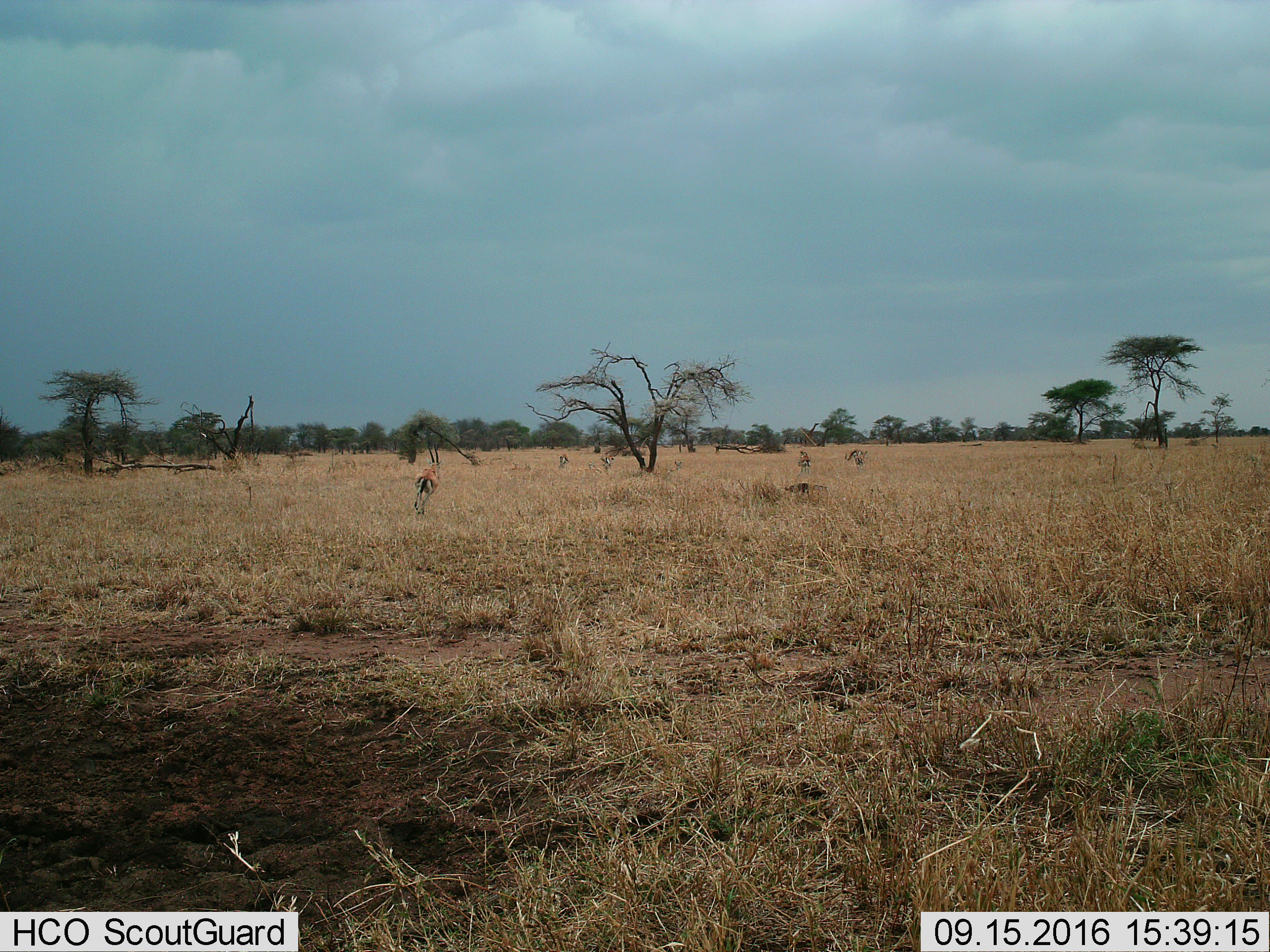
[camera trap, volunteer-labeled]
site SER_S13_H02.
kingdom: Animalia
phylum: Chordata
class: Mammalia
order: Artiodactyla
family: Bovidae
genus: Eudorcas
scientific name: Eudorcas thomsonii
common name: thomson's gazelle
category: gazellethomsons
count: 5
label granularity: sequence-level